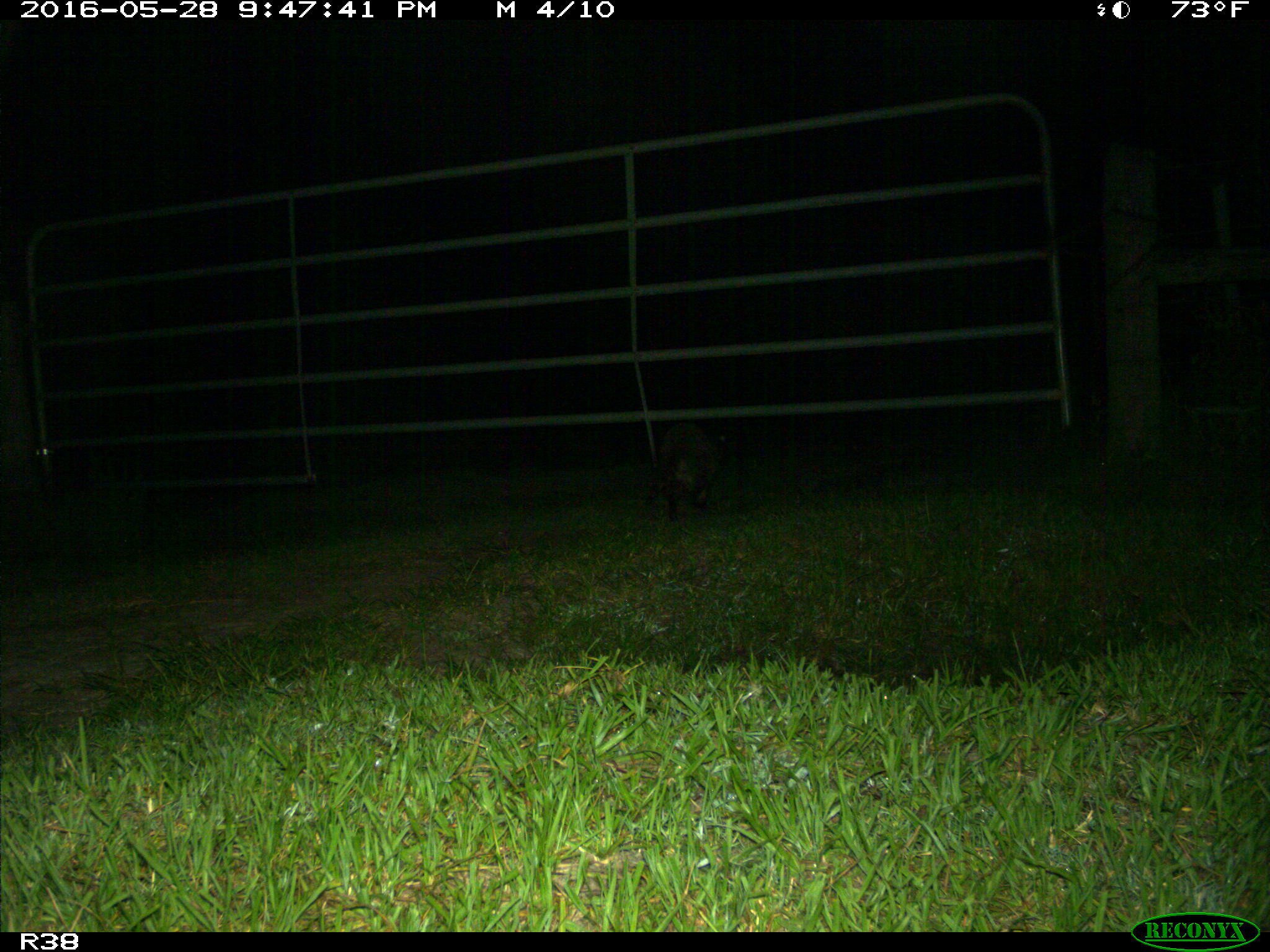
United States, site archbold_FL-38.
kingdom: Animalia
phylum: Chordata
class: Mammalia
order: Carnivora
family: Procyonidae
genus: Procyon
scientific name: Procyon lotor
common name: common raccoon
Procyon lotor (common raccoon).